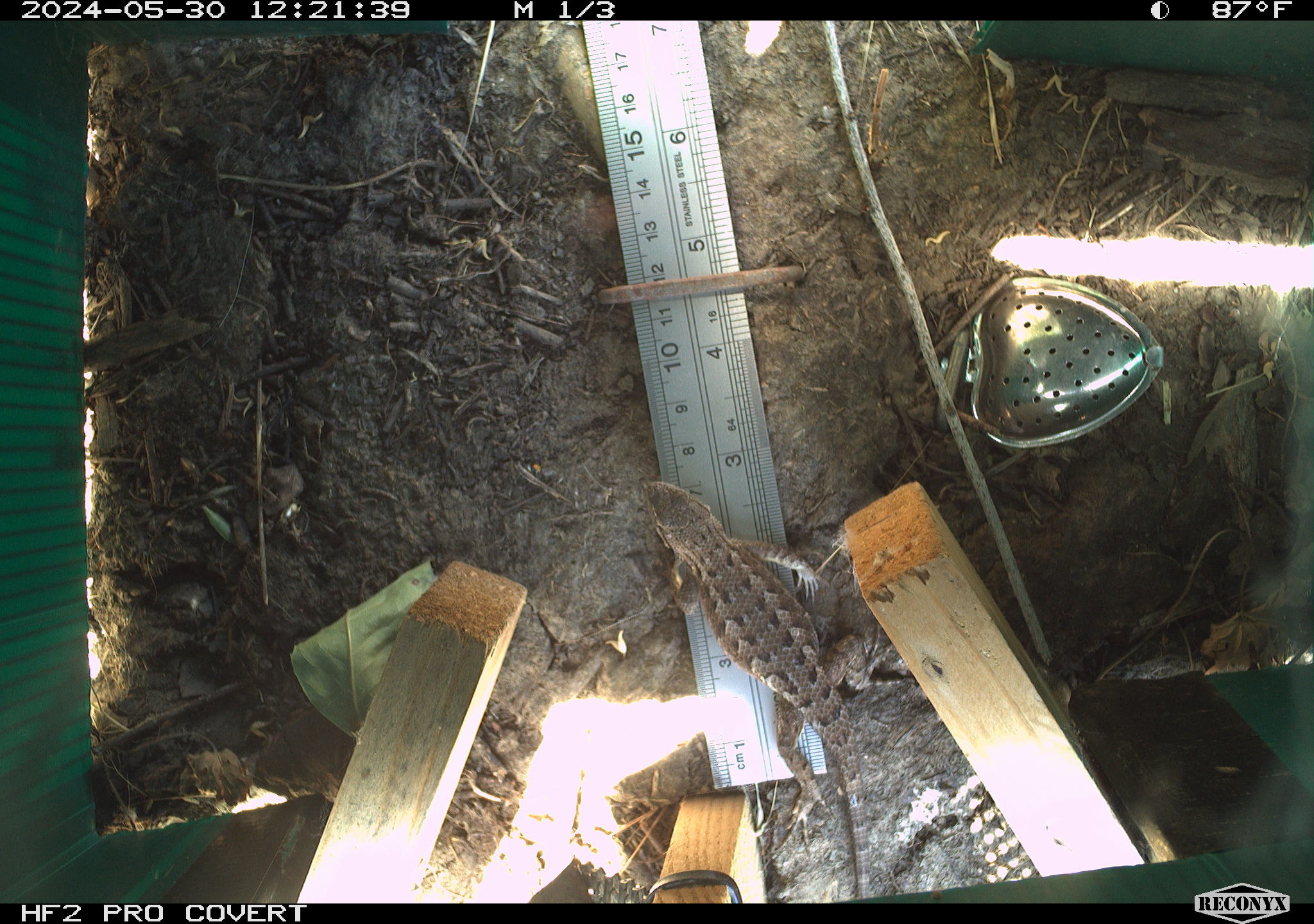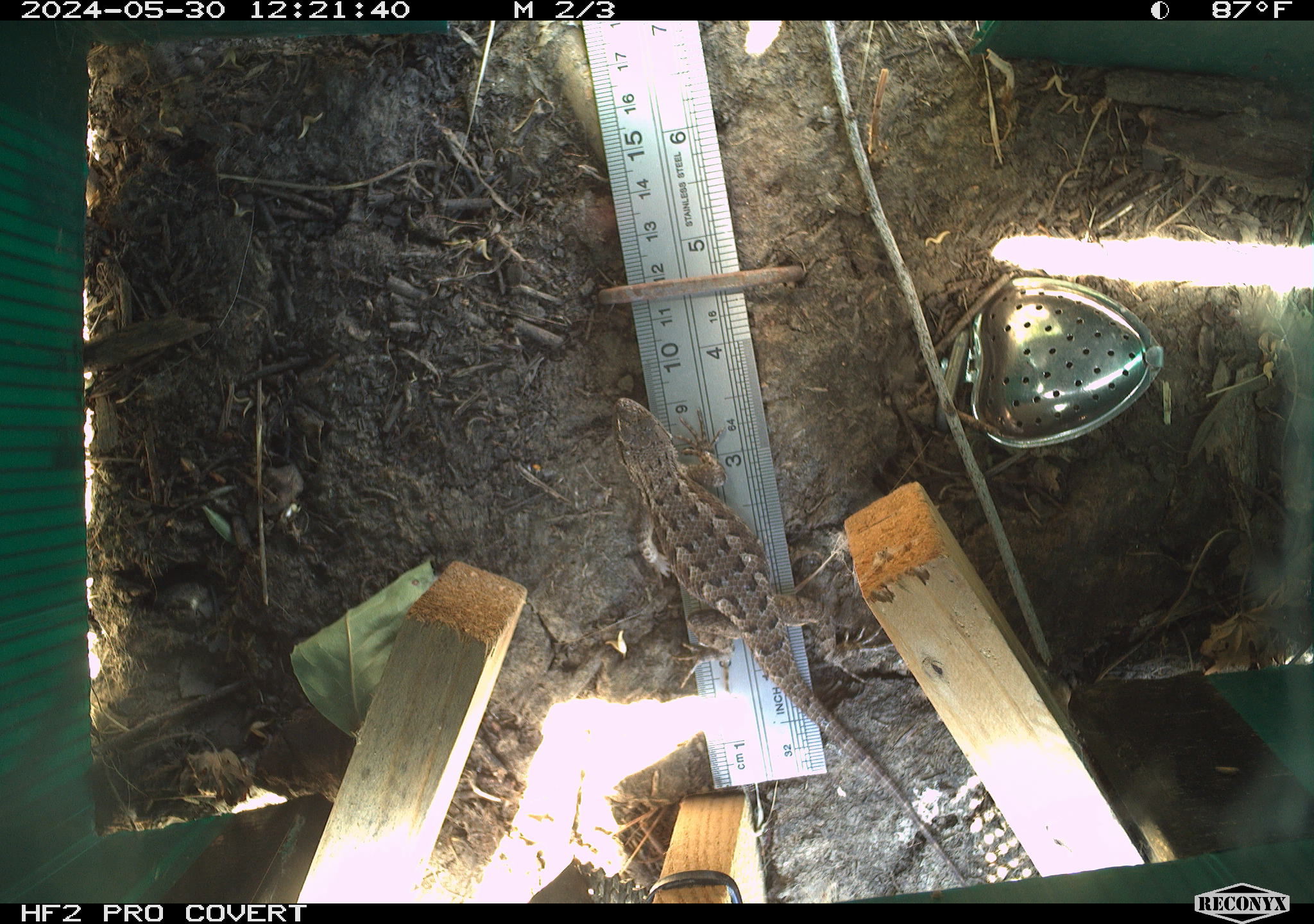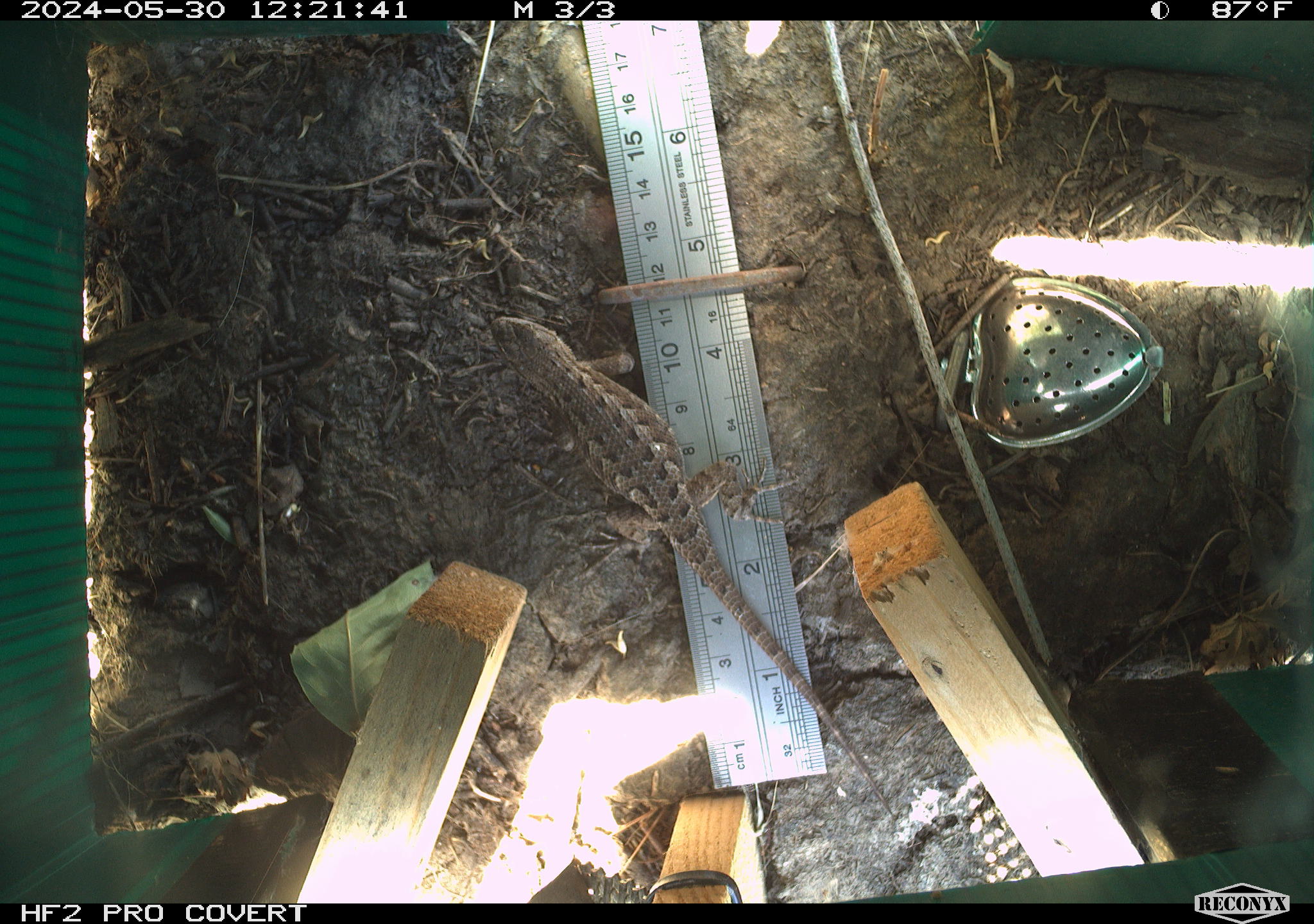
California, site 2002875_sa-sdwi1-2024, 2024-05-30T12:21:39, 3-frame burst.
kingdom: Animalia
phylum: Chordata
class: Reptilia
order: Squamata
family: Phrynosomatidae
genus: Sceloporus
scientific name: Sceloporus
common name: spiny lizards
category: sceloporus species